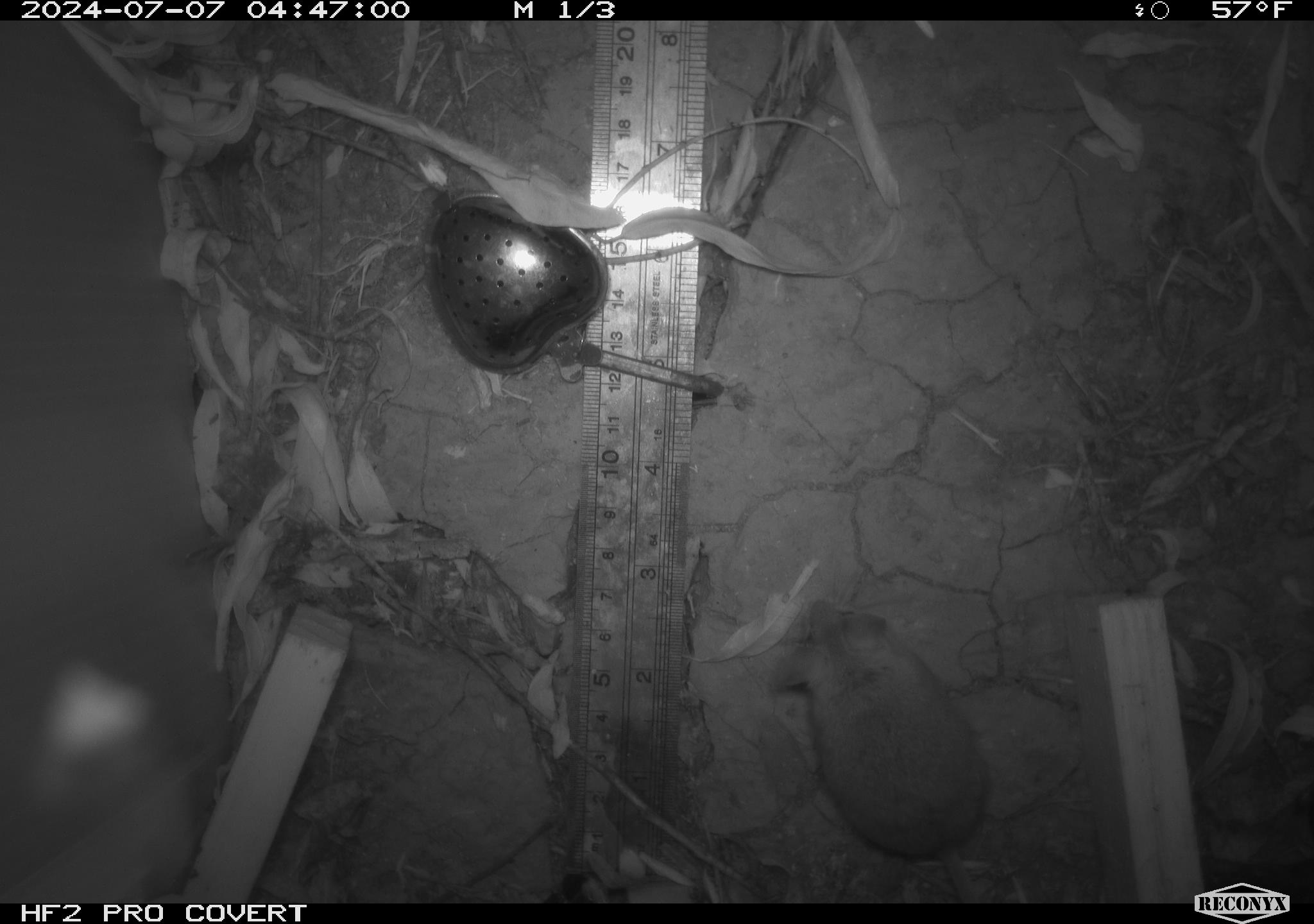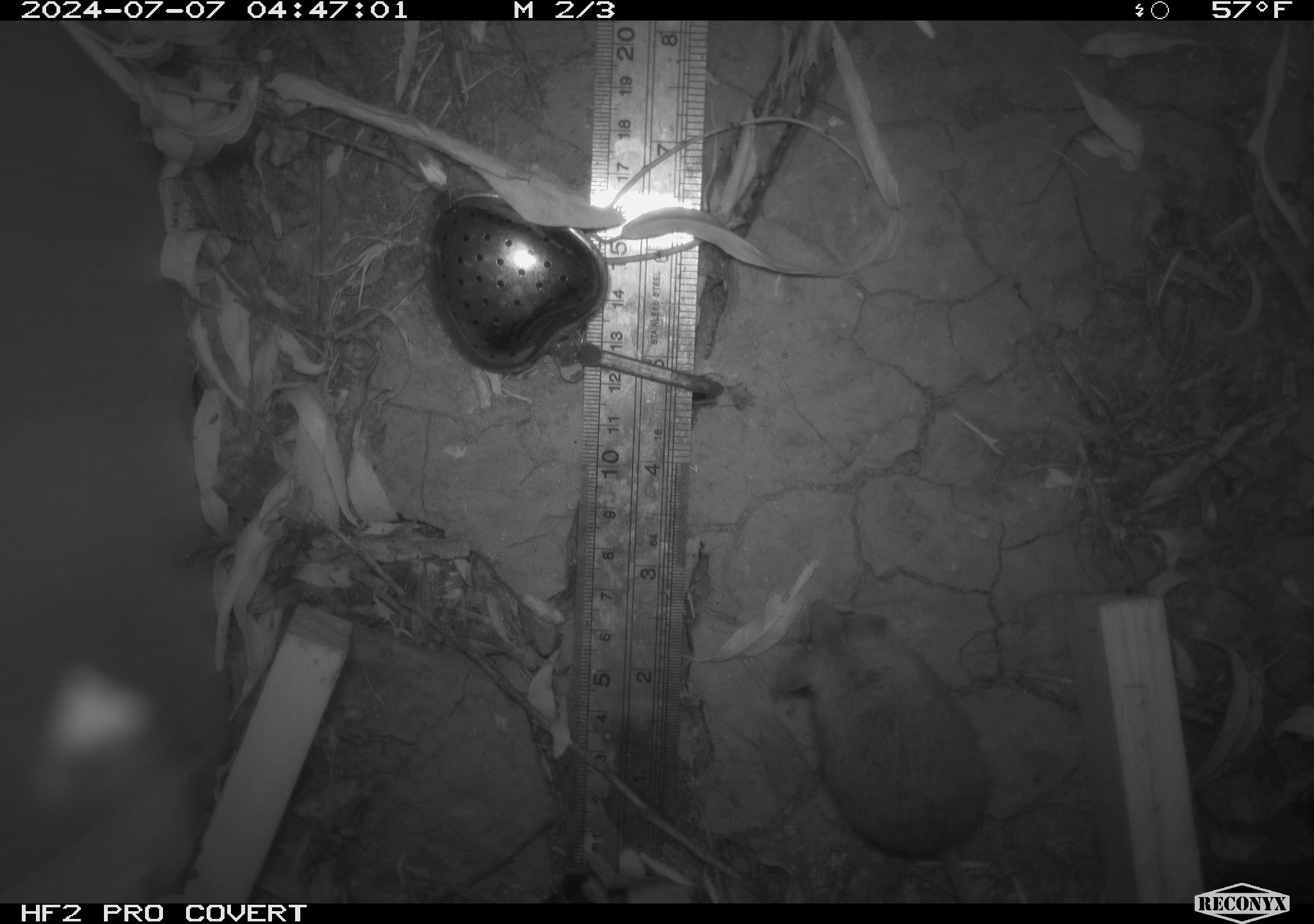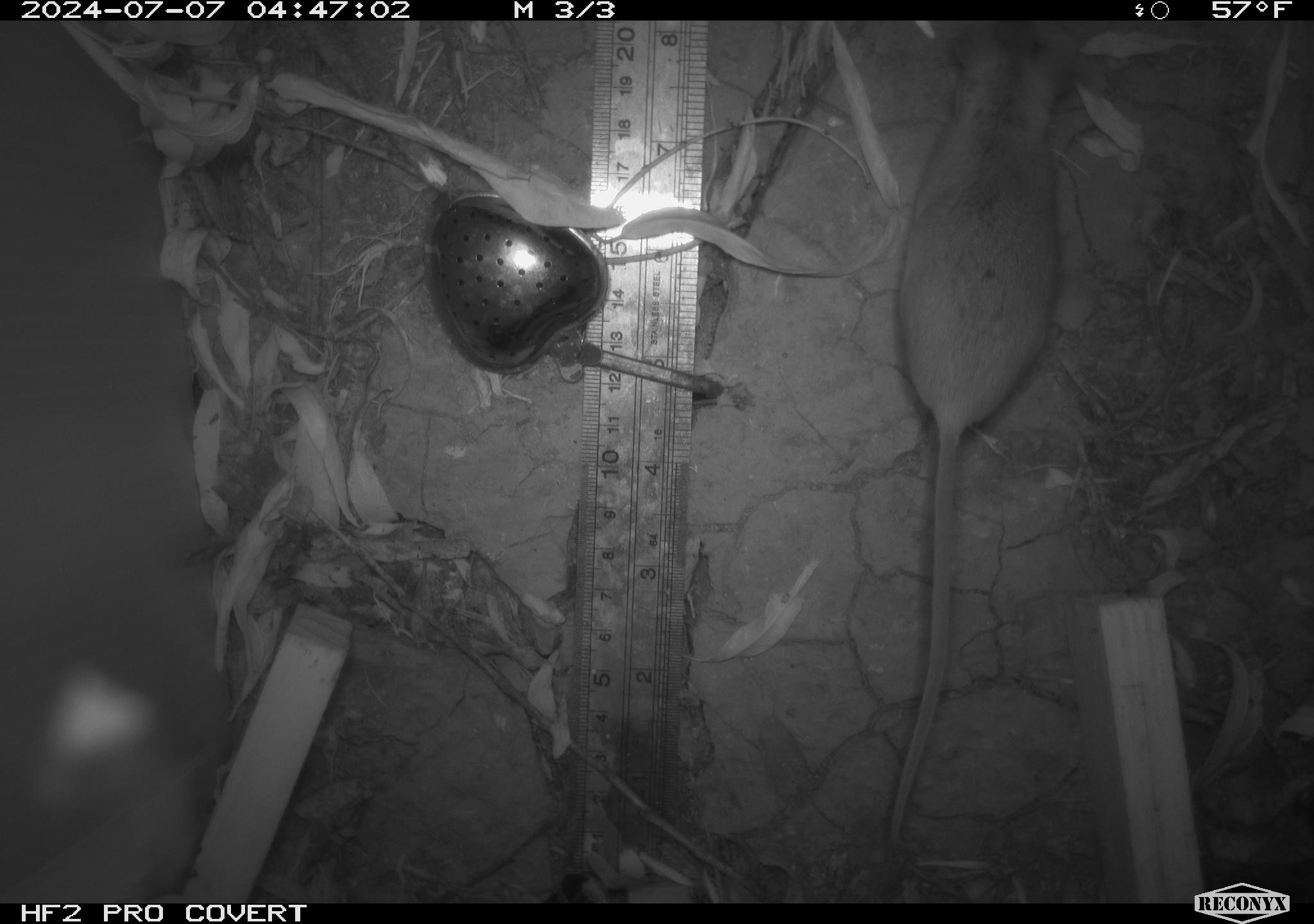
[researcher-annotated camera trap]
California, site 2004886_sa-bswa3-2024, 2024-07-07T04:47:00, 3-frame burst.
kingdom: Animalia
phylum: Chordata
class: Mammalia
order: Rodentia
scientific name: Rodentia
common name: mouse species